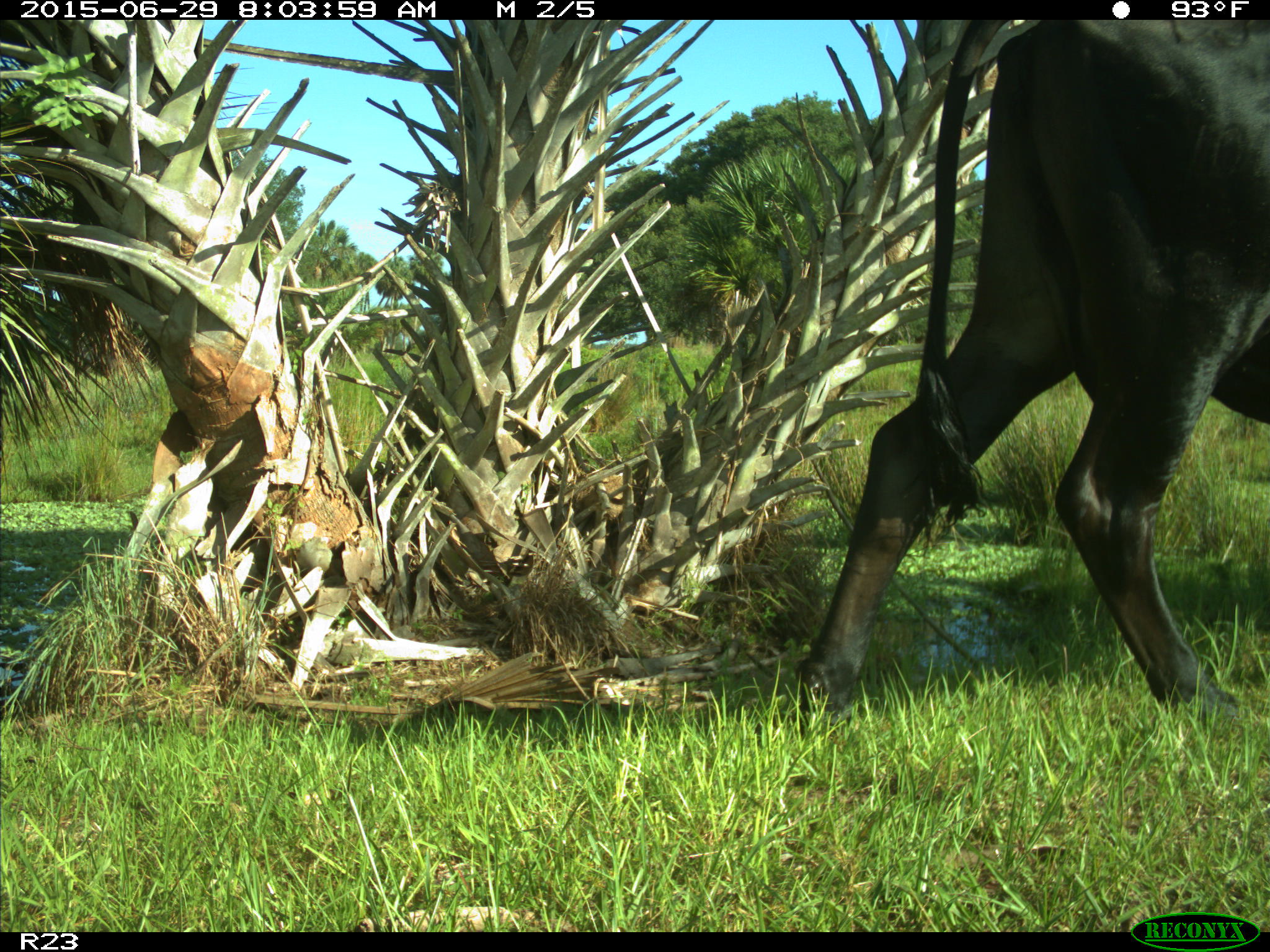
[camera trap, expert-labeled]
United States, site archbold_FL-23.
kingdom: Animalia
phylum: Chordata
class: Mammalia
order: Artiodactyla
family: Bovidae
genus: Bos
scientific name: Bos taurus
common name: domestic cow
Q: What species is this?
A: Bos taurus (domestic cow).